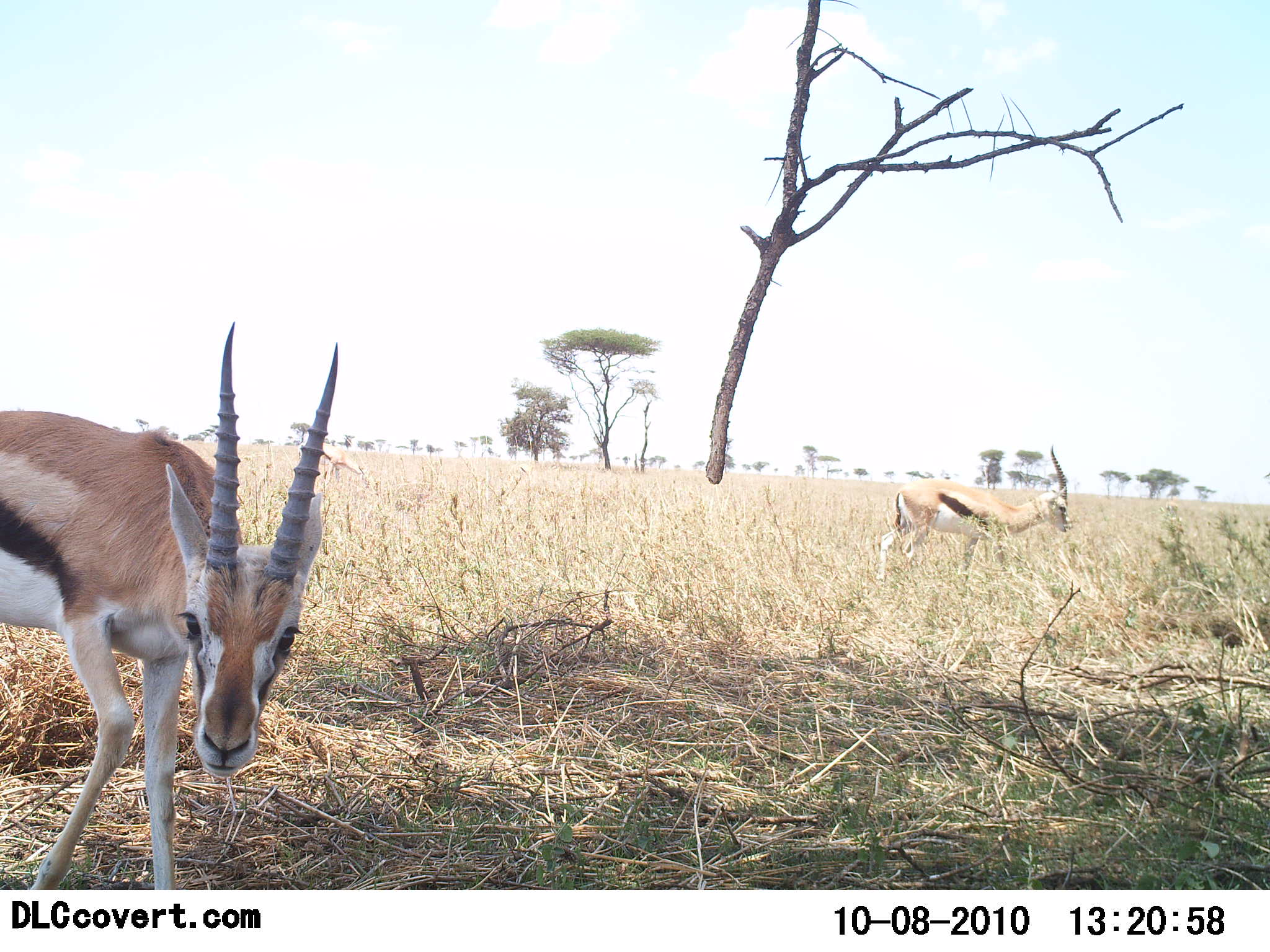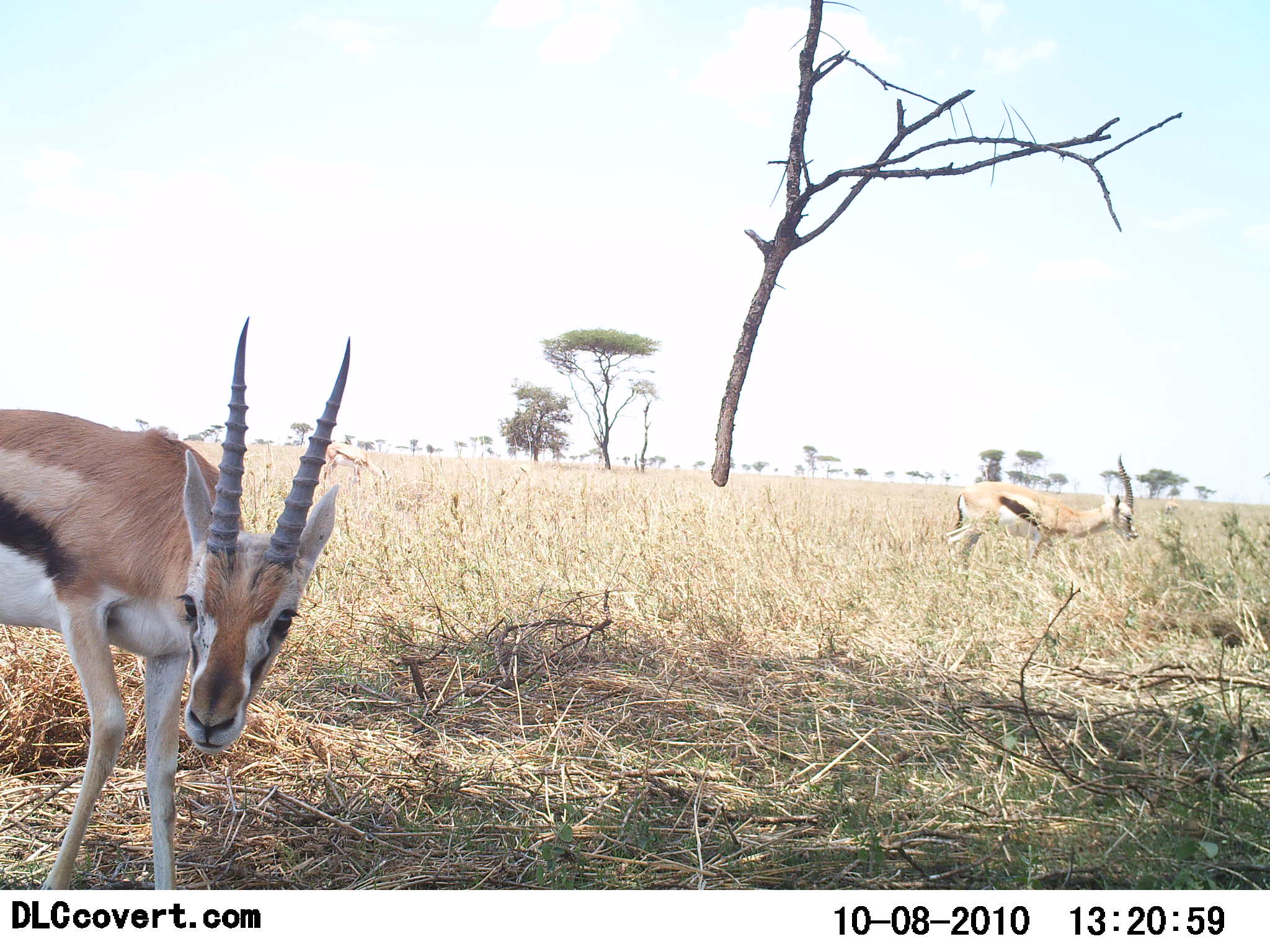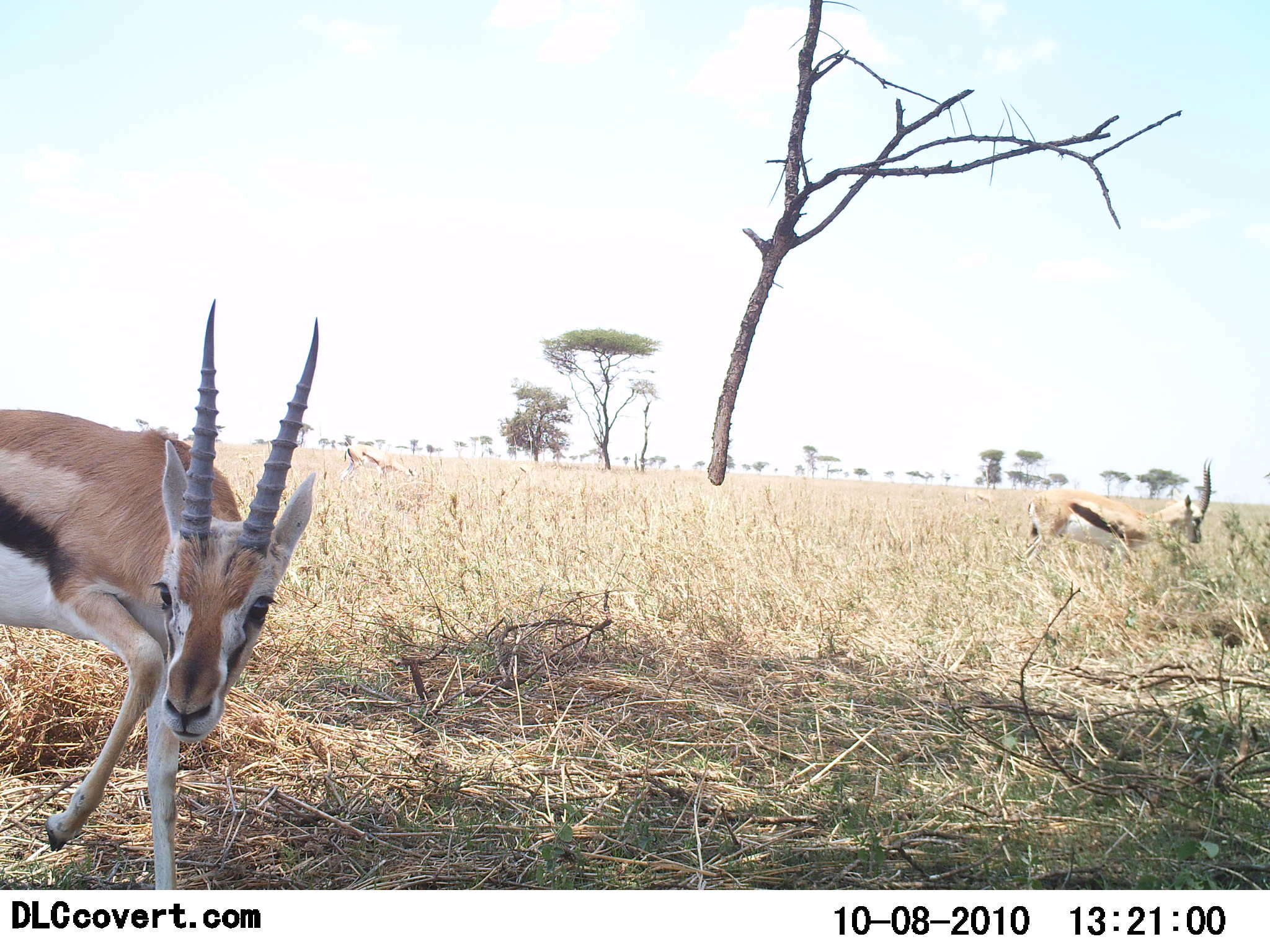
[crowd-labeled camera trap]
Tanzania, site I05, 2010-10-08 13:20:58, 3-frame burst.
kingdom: Animalia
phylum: Chordata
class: Mammalia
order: Artiodactyla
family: Bovidae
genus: Eudorcas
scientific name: Eudorcas thomsonii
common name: thomson's gazelle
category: gazellethomsons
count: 2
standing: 54%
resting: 0%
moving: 77%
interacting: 0%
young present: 0%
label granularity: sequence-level